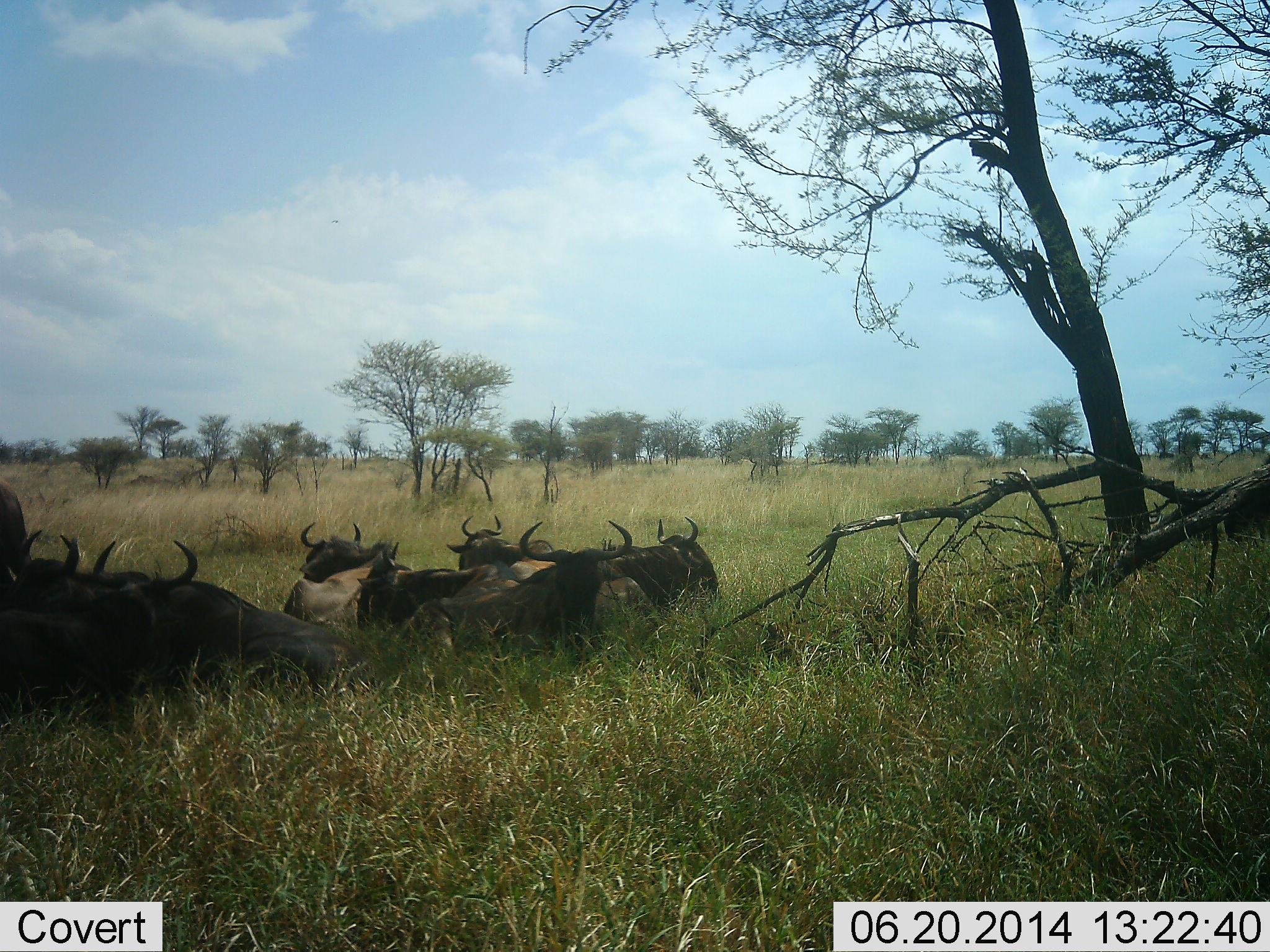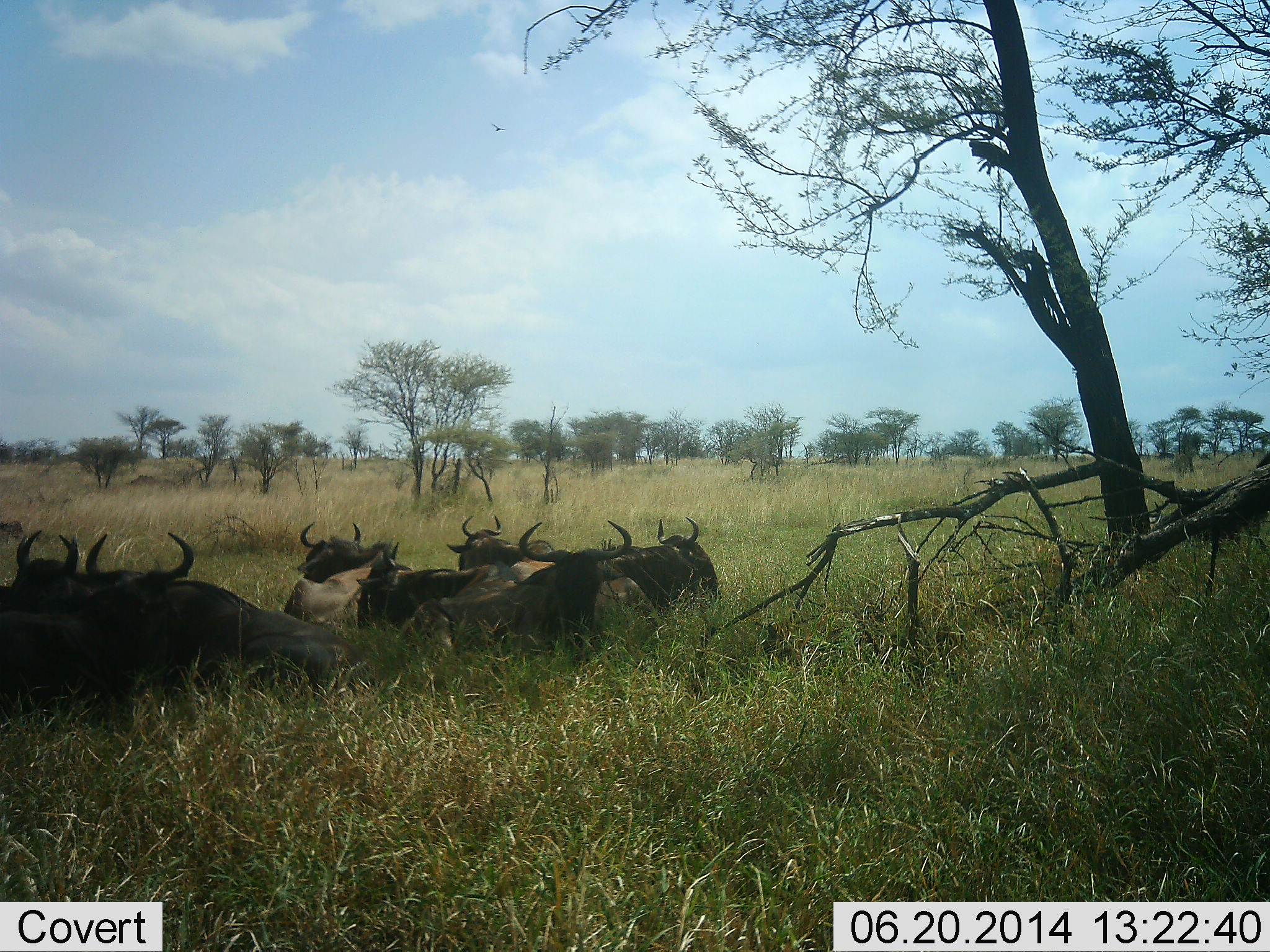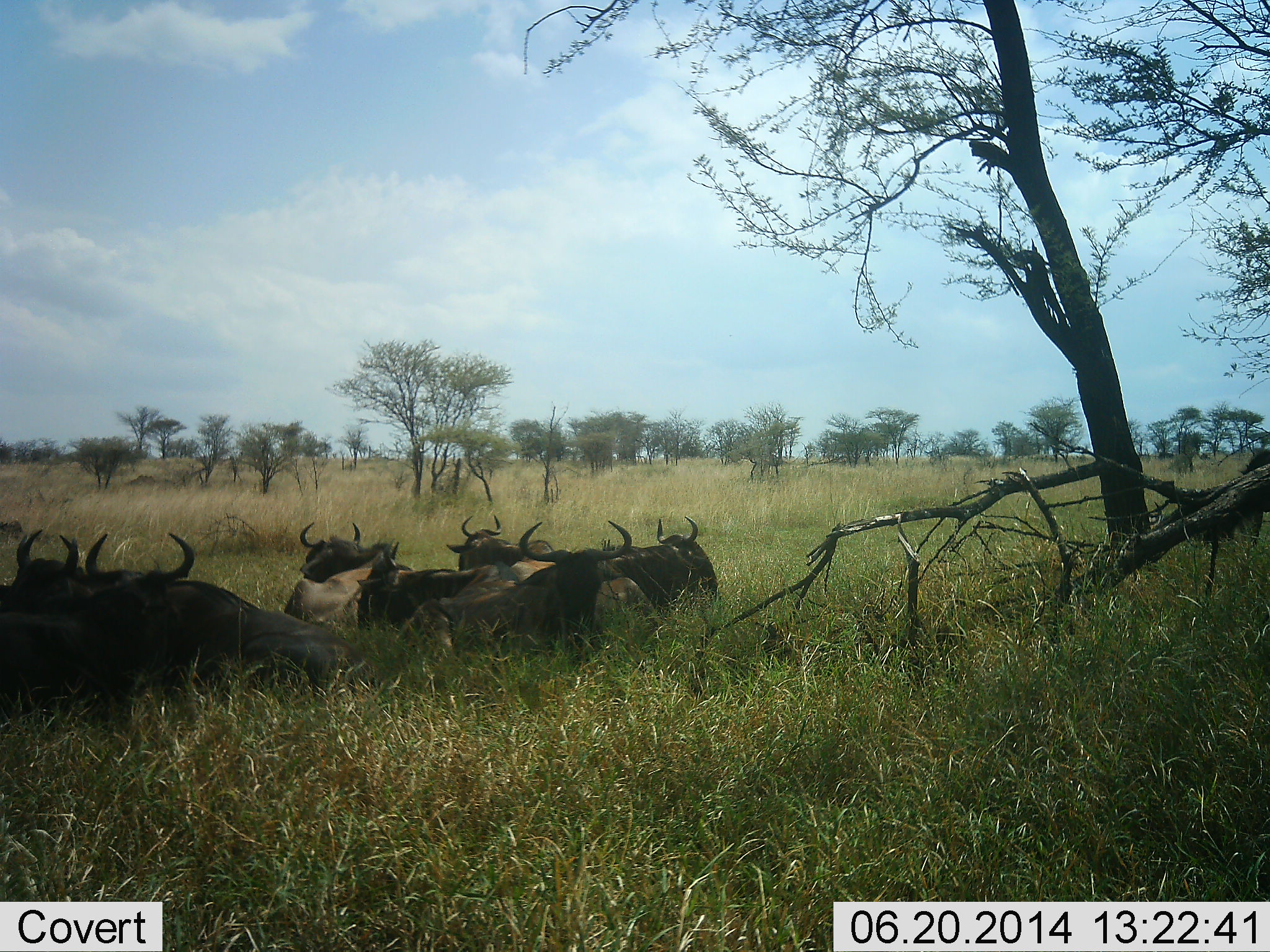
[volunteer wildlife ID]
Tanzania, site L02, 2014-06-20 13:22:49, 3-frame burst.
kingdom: Animalia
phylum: Chordata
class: Mammalia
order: Artiodactyla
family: Bovidae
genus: Connochaetes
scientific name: Connochaetes taurinus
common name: blue wildebeest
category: wildebeest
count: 9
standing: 10%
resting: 100%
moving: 10%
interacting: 0%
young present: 0%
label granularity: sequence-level